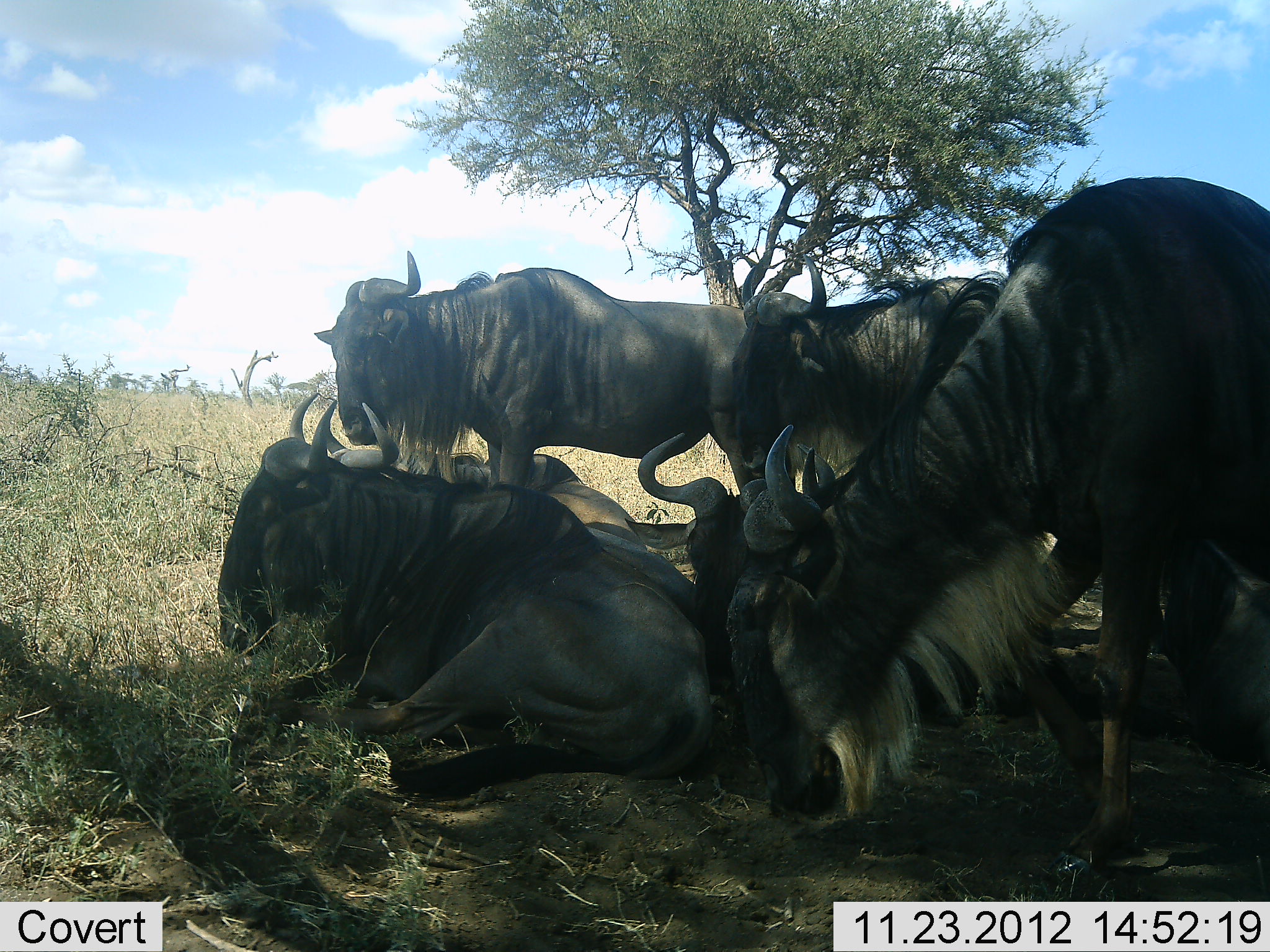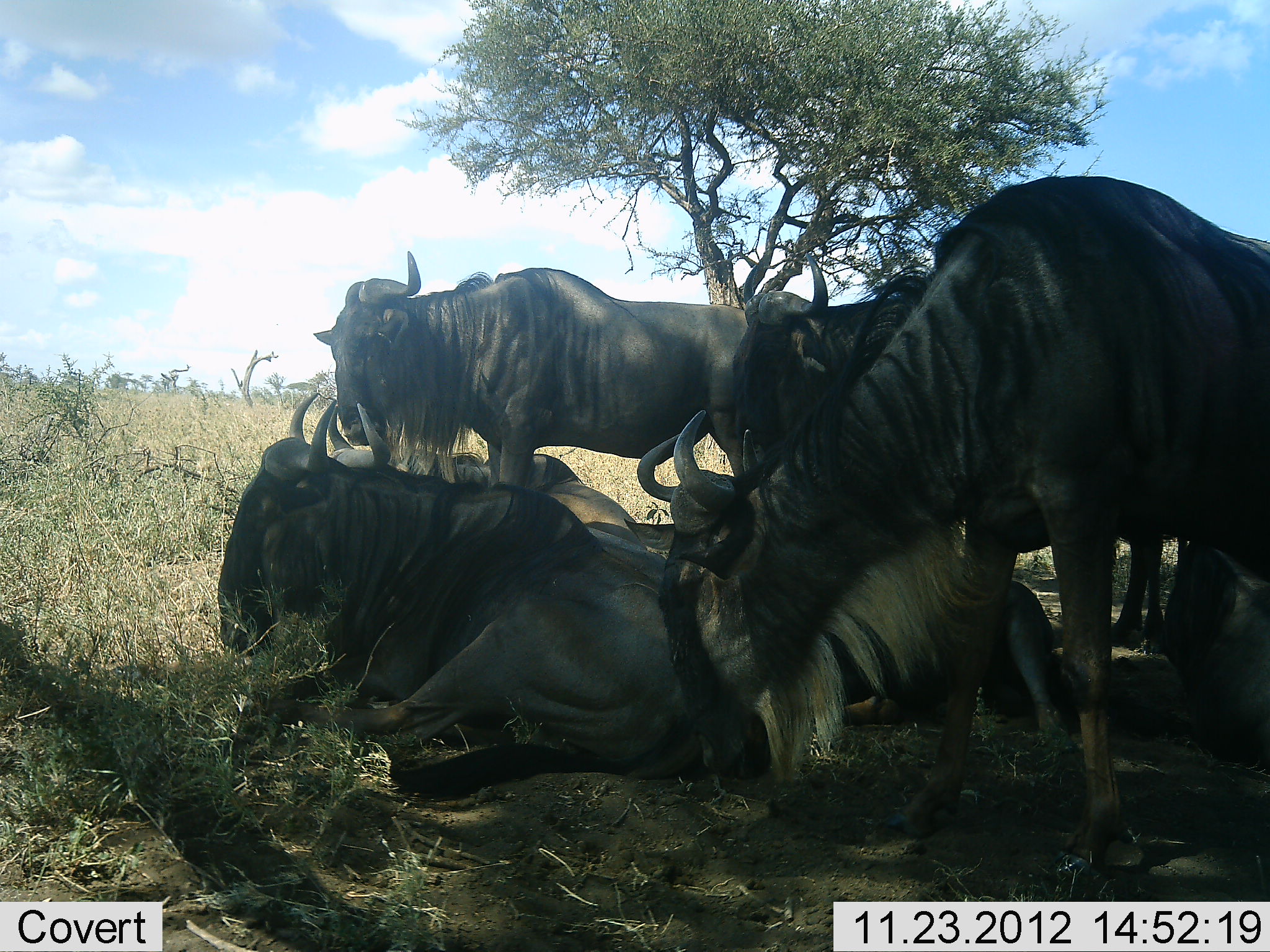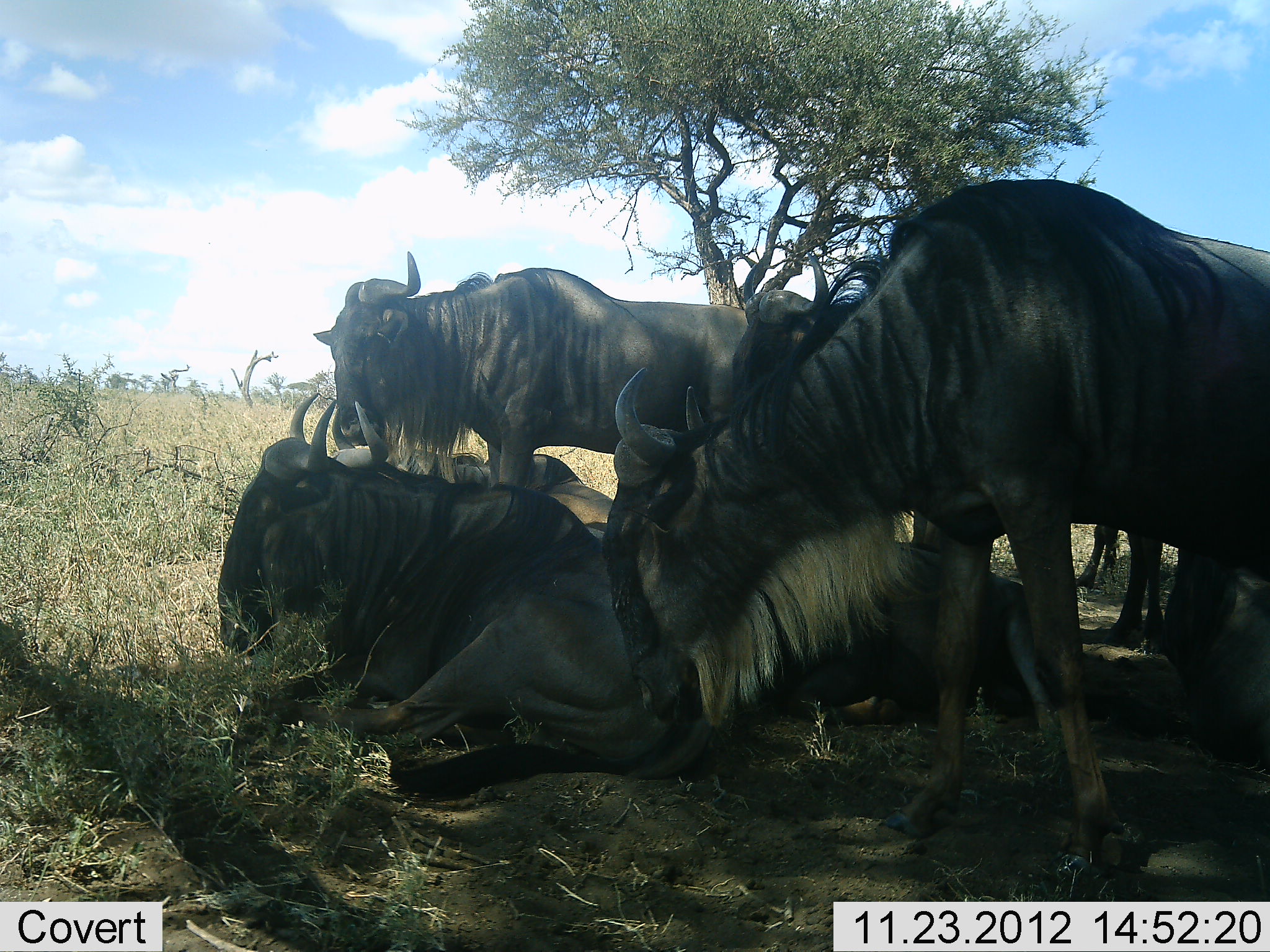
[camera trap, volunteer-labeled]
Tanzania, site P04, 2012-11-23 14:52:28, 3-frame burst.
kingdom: Animalia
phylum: Chordata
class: Mammalia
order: Artiodactyla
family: Bovidae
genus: Connochaetes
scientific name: Connochaetes taurinus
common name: blue wildebeest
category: wildebeest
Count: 6.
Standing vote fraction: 70%.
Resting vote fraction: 100%.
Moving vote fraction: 0%.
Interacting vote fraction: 0%.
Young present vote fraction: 0%.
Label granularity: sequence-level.